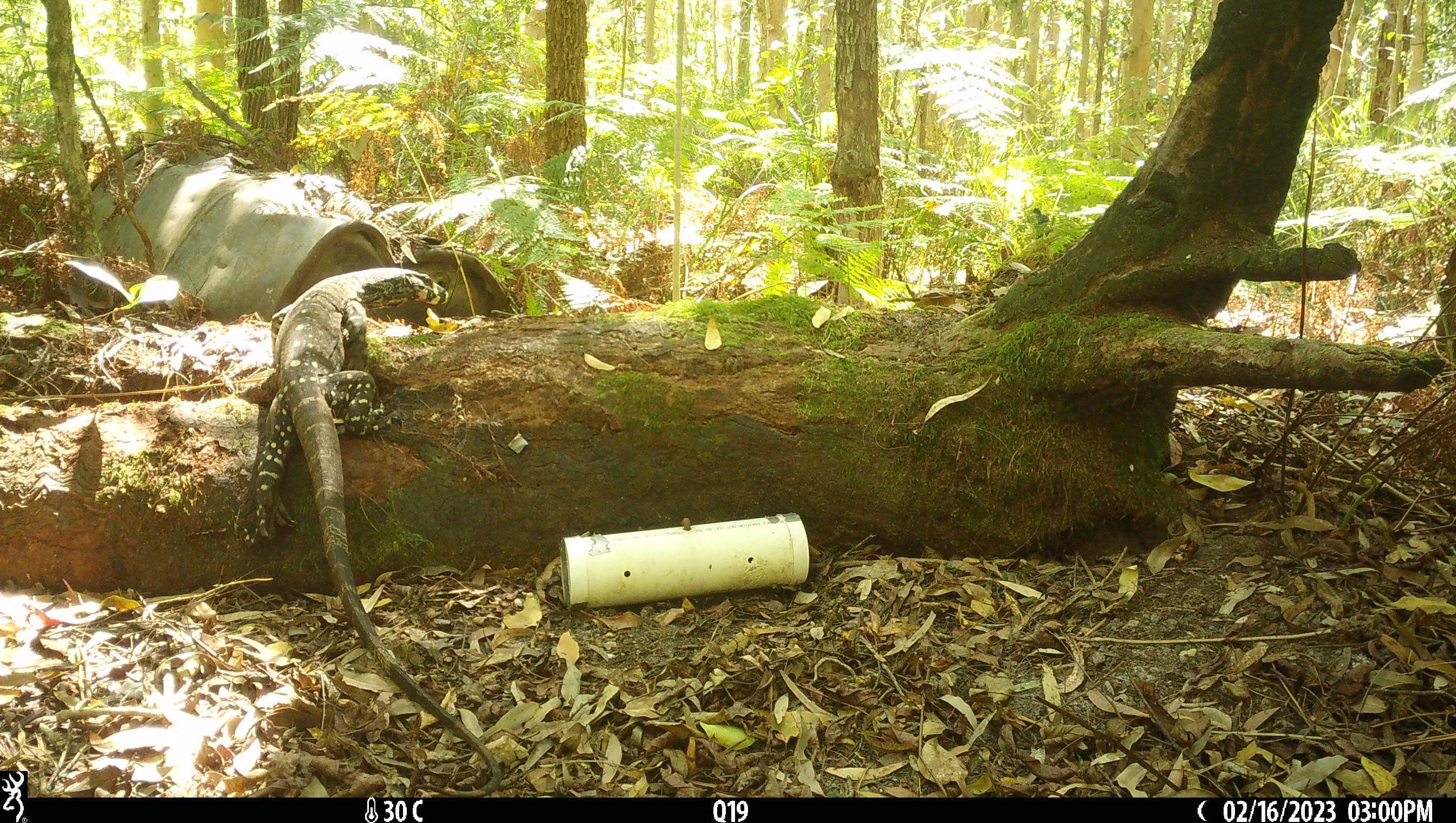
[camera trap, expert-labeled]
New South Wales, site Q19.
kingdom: Animalia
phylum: Chordata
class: Reptilia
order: Squamata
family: Varanidae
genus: Varanus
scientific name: Varanus varius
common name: lace monitor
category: goanna